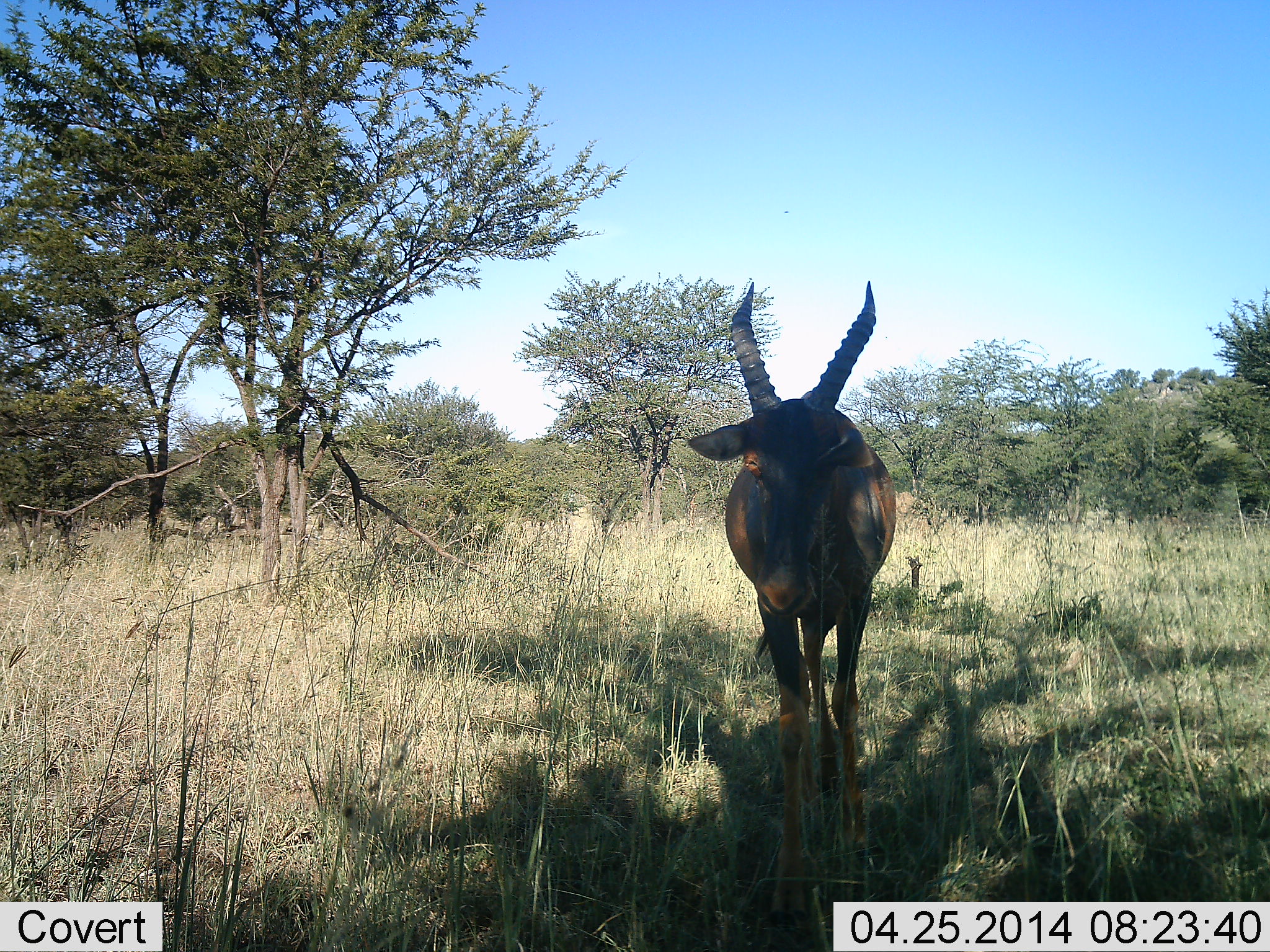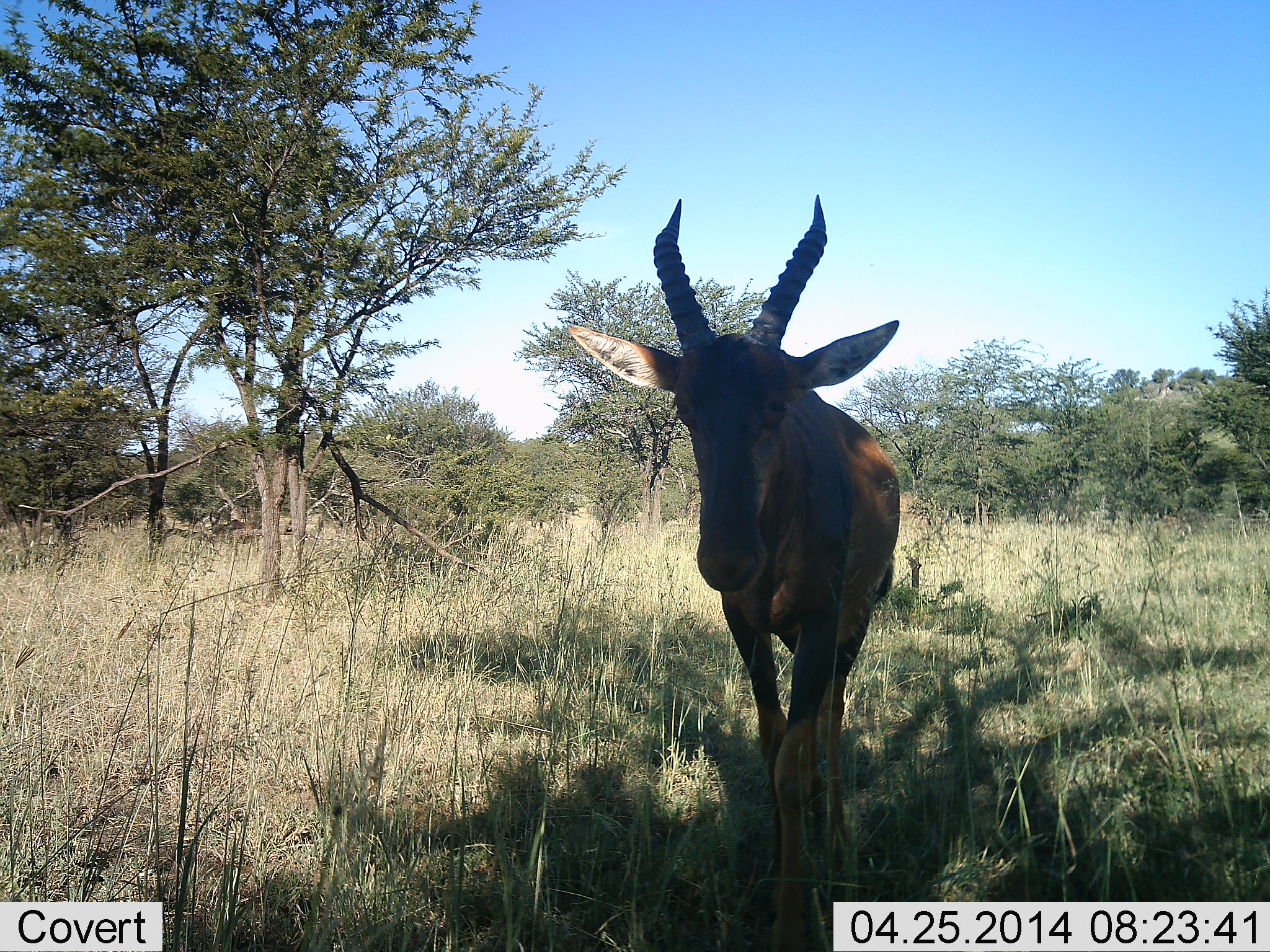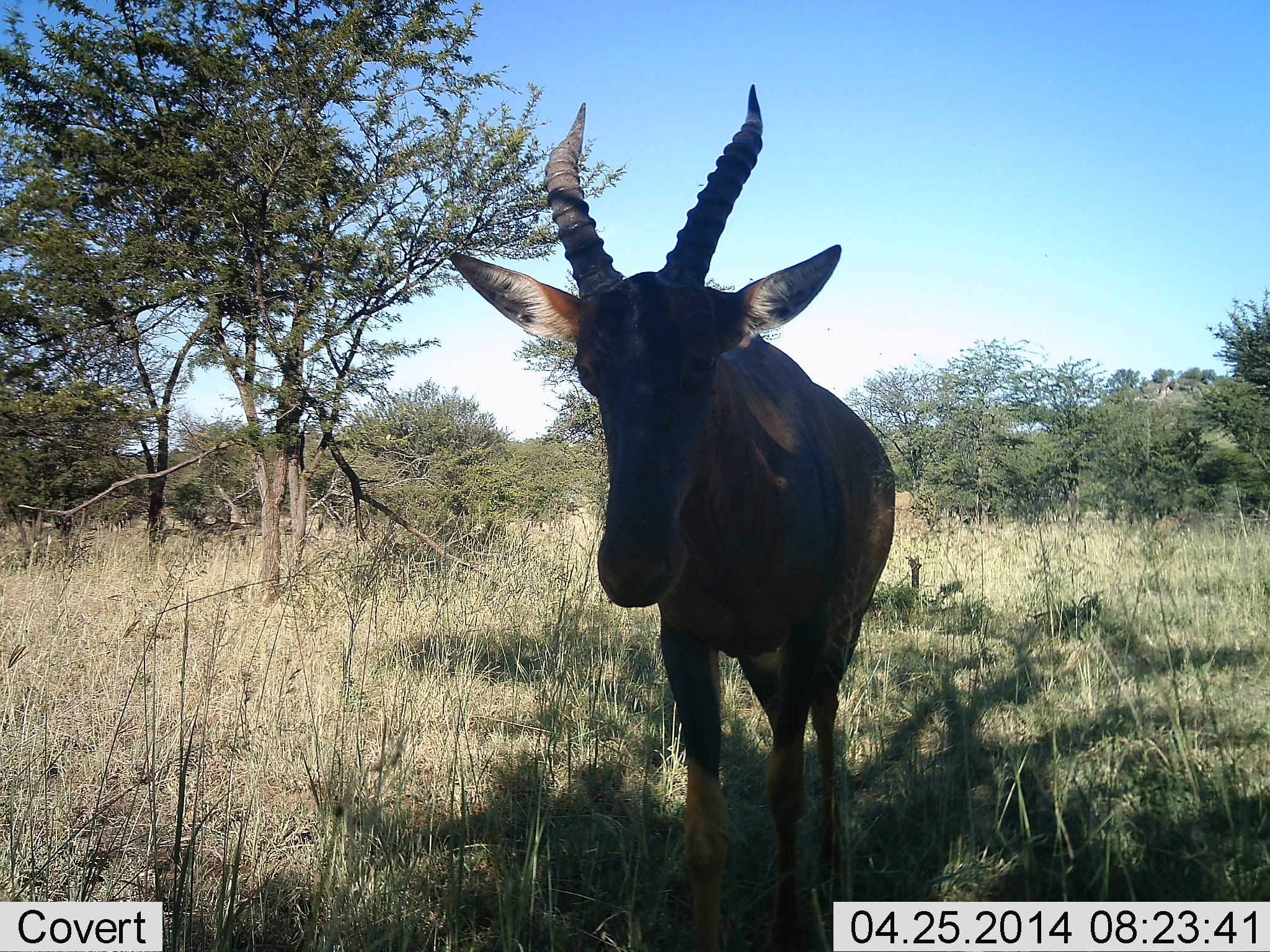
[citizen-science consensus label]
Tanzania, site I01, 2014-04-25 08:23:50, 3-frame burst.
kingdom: Animalia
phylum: Chordata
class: Mammalia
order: Artiodactyla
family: Bovidae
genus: Damaliscus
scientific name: Damaliscus lunatus jimela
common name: topi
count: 1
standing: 10%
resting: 0%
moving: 90%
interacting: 0%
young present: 0%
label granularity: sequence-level